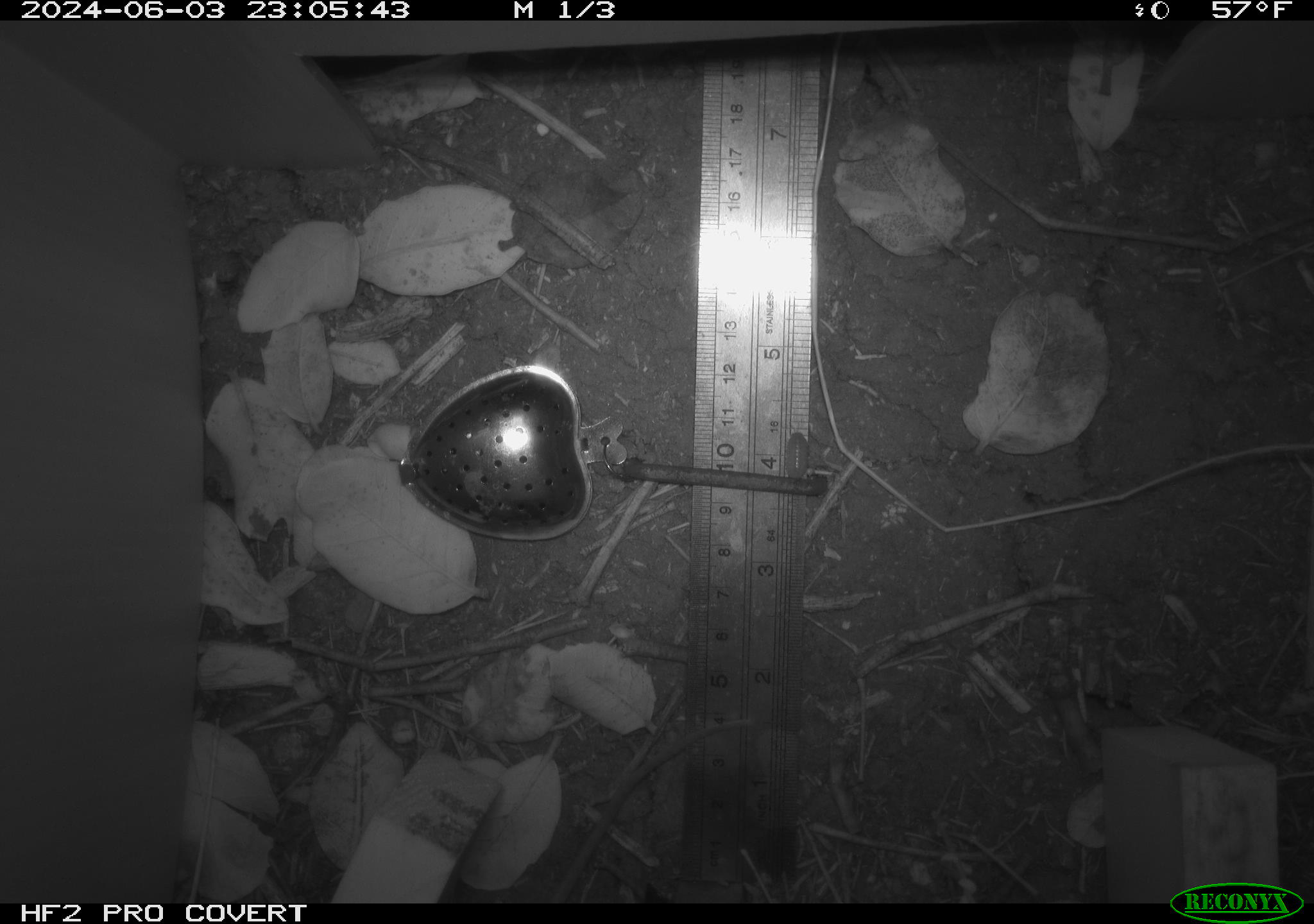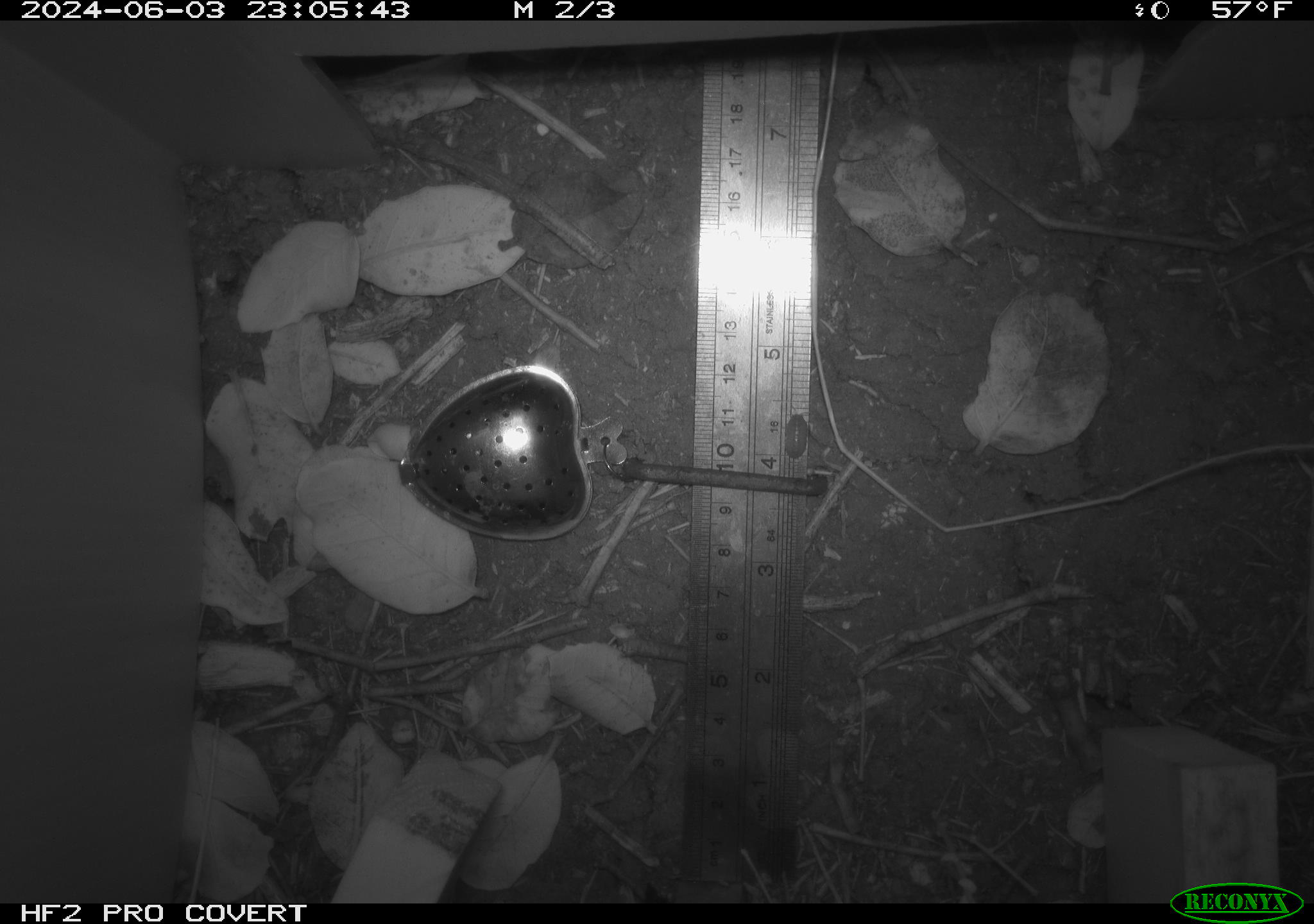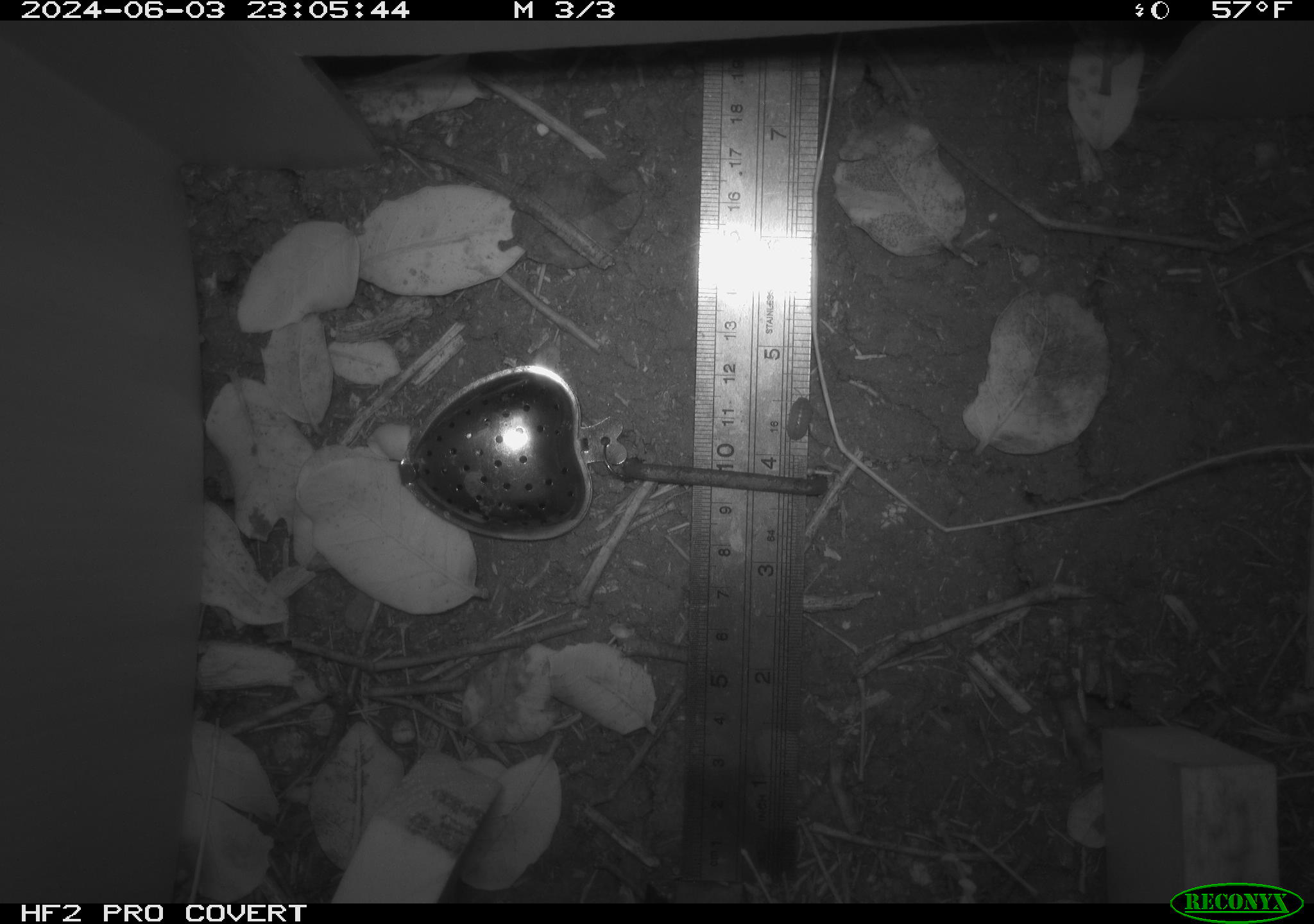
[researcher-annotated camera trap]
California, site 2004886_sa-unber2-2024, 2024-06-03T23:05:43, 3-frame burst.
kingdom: Animalia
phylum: Arthropoda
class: Malacostraca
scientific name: Malacostraca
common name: amphipods, crabs, isopods, krill, lobsters and shrimps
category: malacostracan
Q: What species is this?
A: Malacostracan (amphipods, crabs, isopods, krill, lobsters and shrimps) (Malacostraca).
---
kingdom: Animalia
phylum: Chordata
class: Mammalia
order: Rodentia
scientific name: Rodentia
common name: mouse species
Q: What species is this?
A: Mouse species (Rodentia).